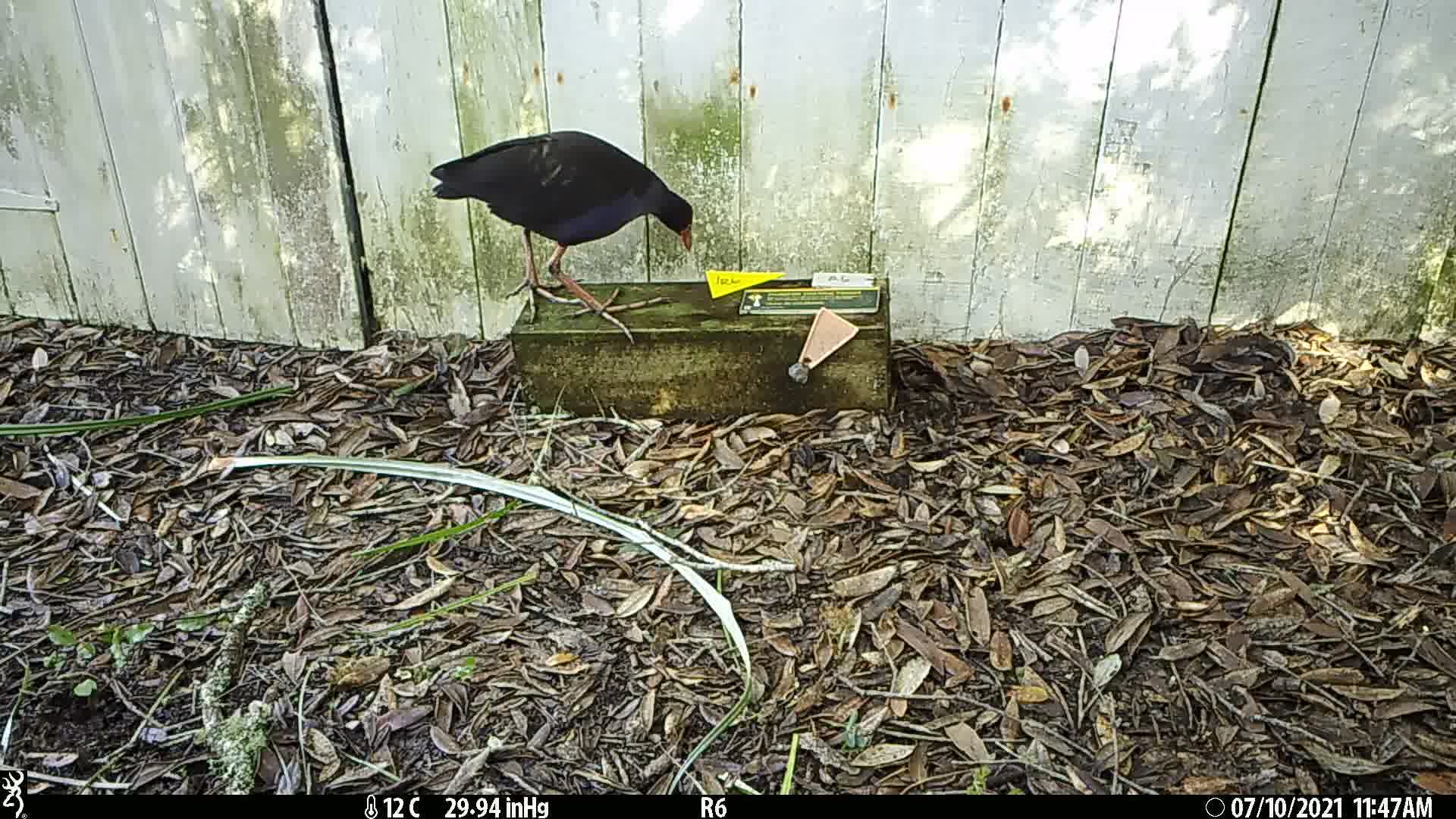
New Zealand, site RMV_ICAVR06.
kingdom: Animalia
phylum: Chordata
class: Aves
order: Gruiformes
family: Rallidae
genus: Porphyrio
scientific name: Porphyrio melanotus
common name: australasian swamphen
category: pukeko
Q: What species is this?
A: Pukeko (australasian swamphen) (Porphyrio melanotus).